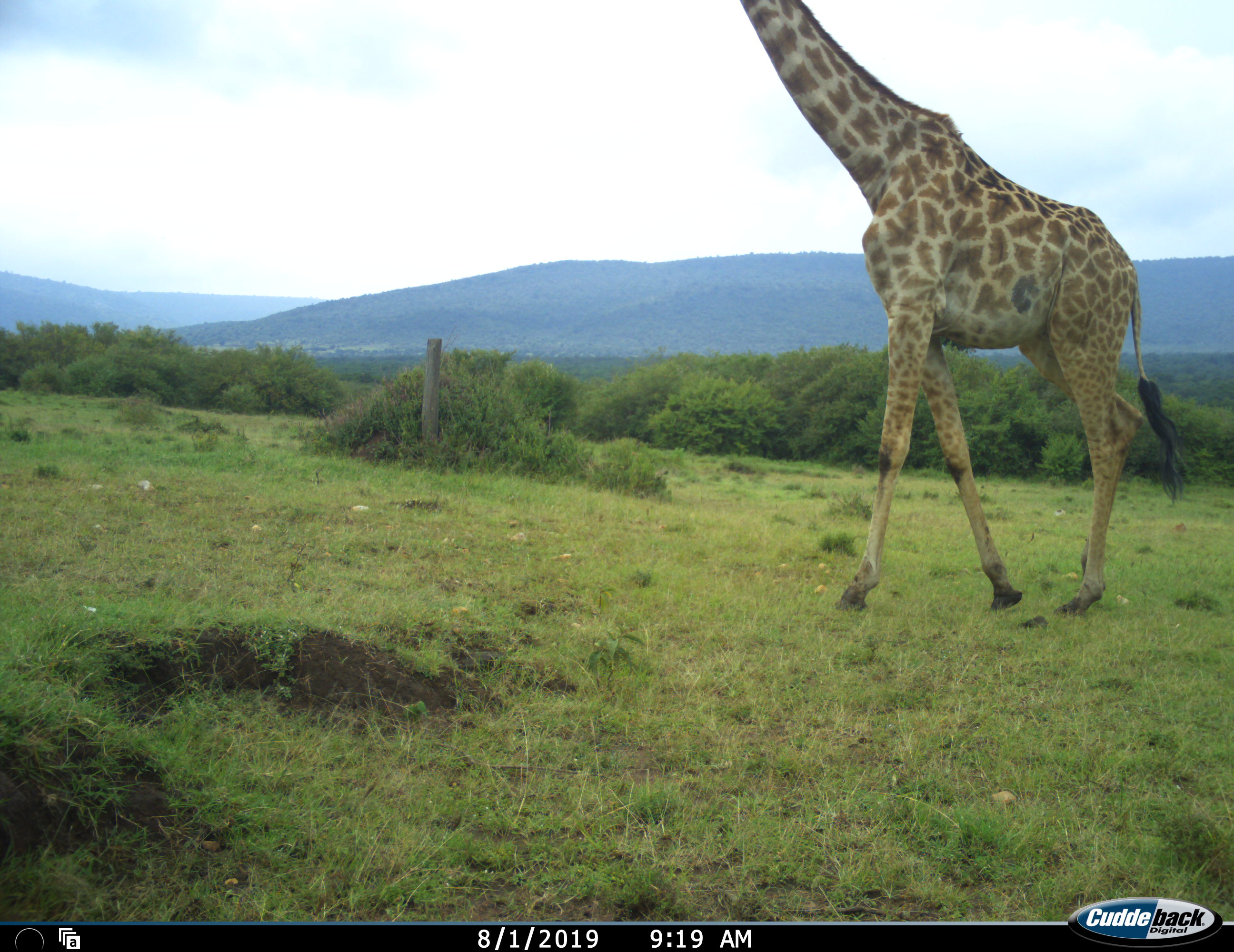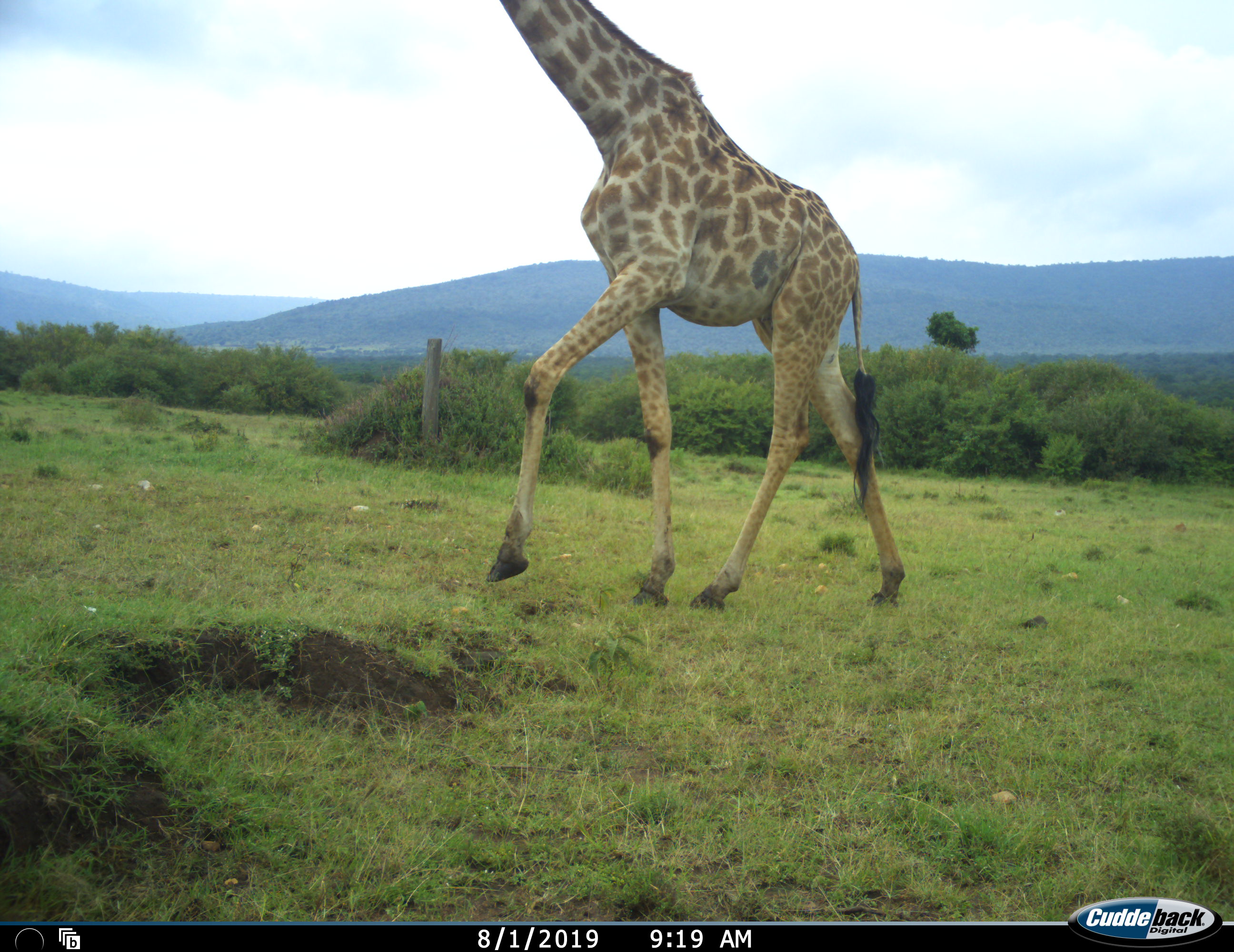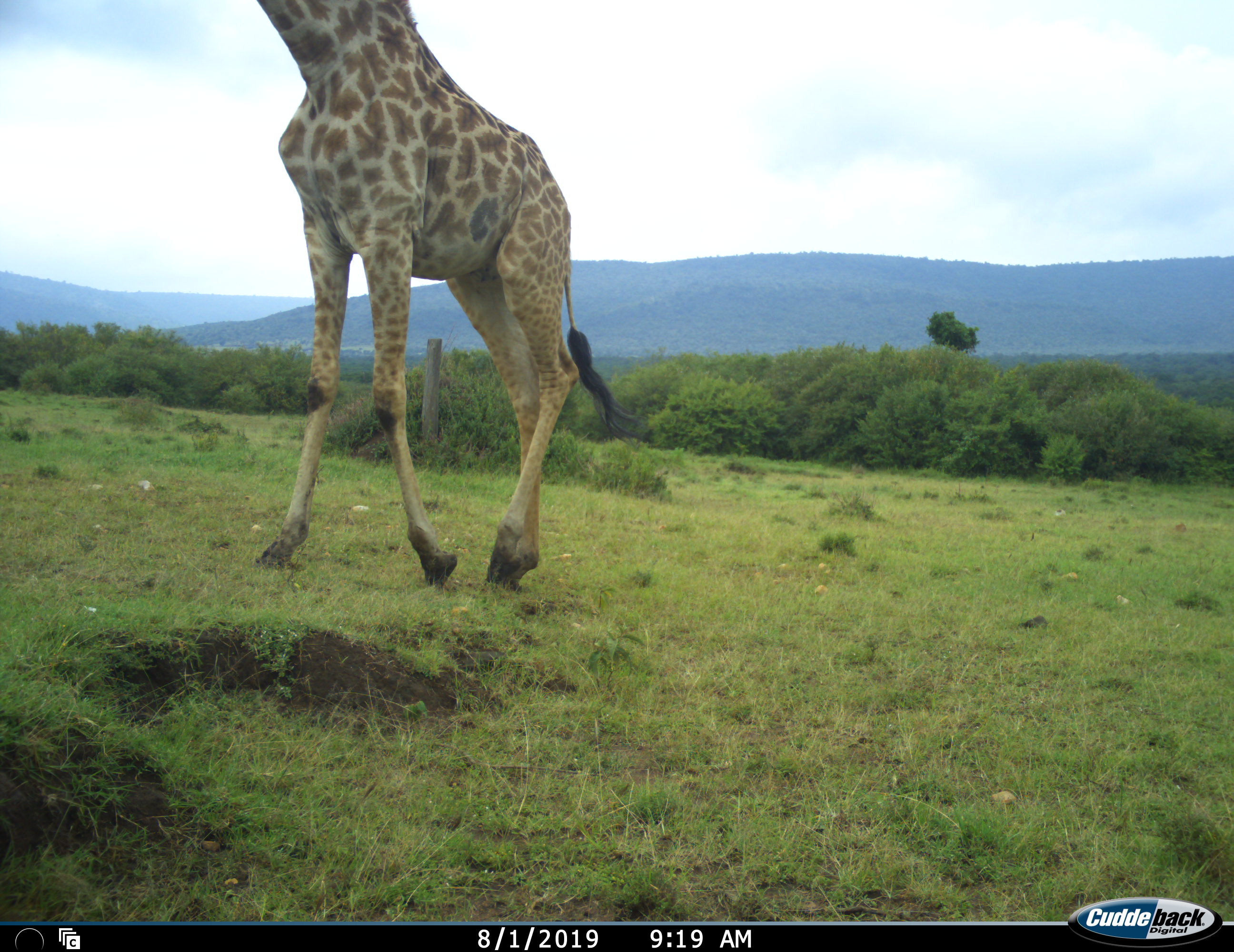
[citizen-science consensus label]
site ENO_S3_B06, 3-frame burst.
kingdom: Animalia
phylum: Chordata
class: Mammalia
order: Artiodactyla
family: Giraffidae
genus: Giraffa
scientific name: Giraffa camelopardalis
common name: giraffe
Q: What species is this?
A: Giraffe (Giraffa camelopardalis).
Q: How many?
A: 1.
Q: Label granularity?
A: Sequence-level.